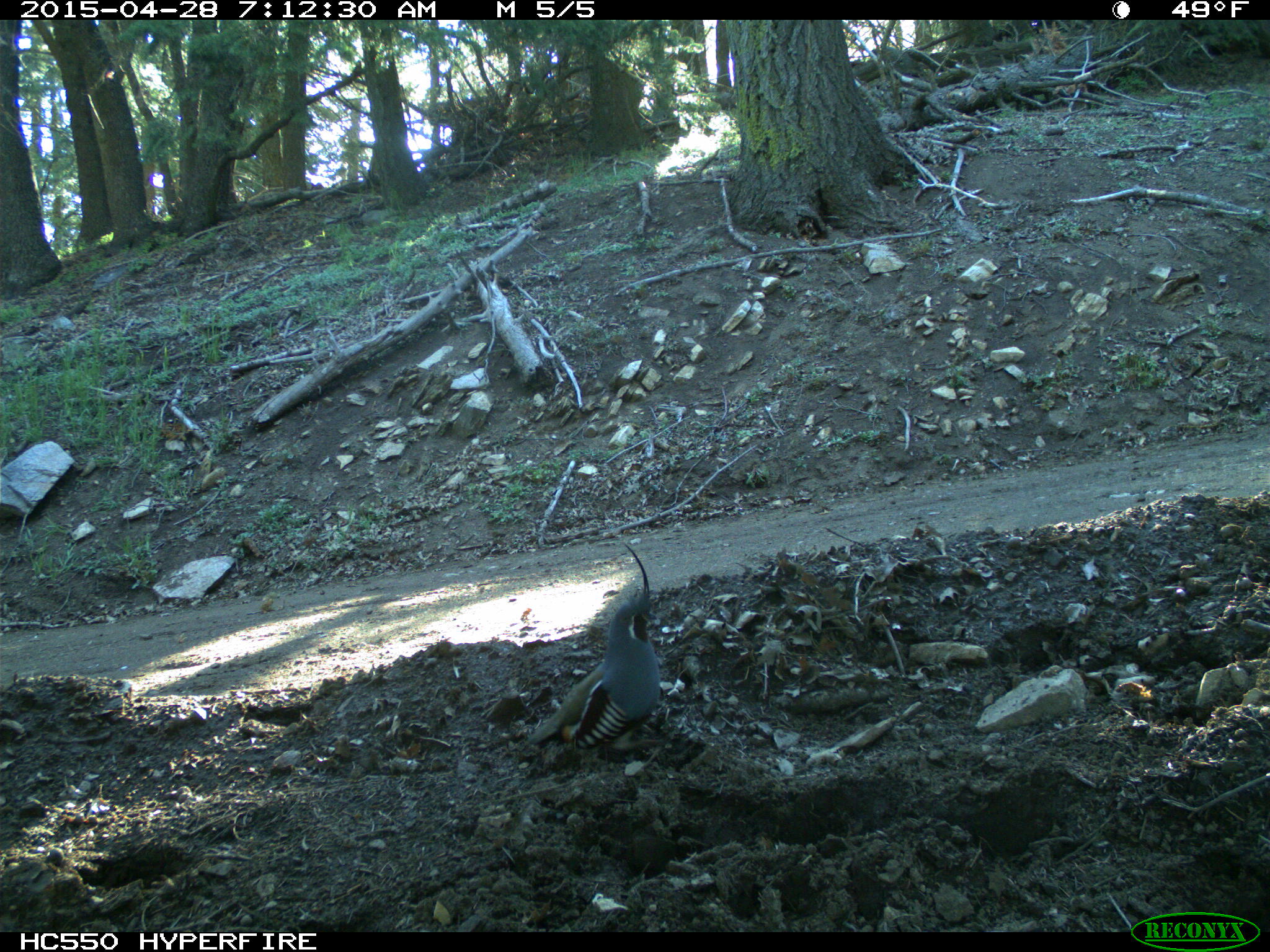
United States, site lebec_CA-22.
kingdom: Animalia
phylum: Chordata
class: Aves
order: Galliformes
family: Odontophoridae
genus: Callipepla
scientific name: Callipepla californica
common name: california quail